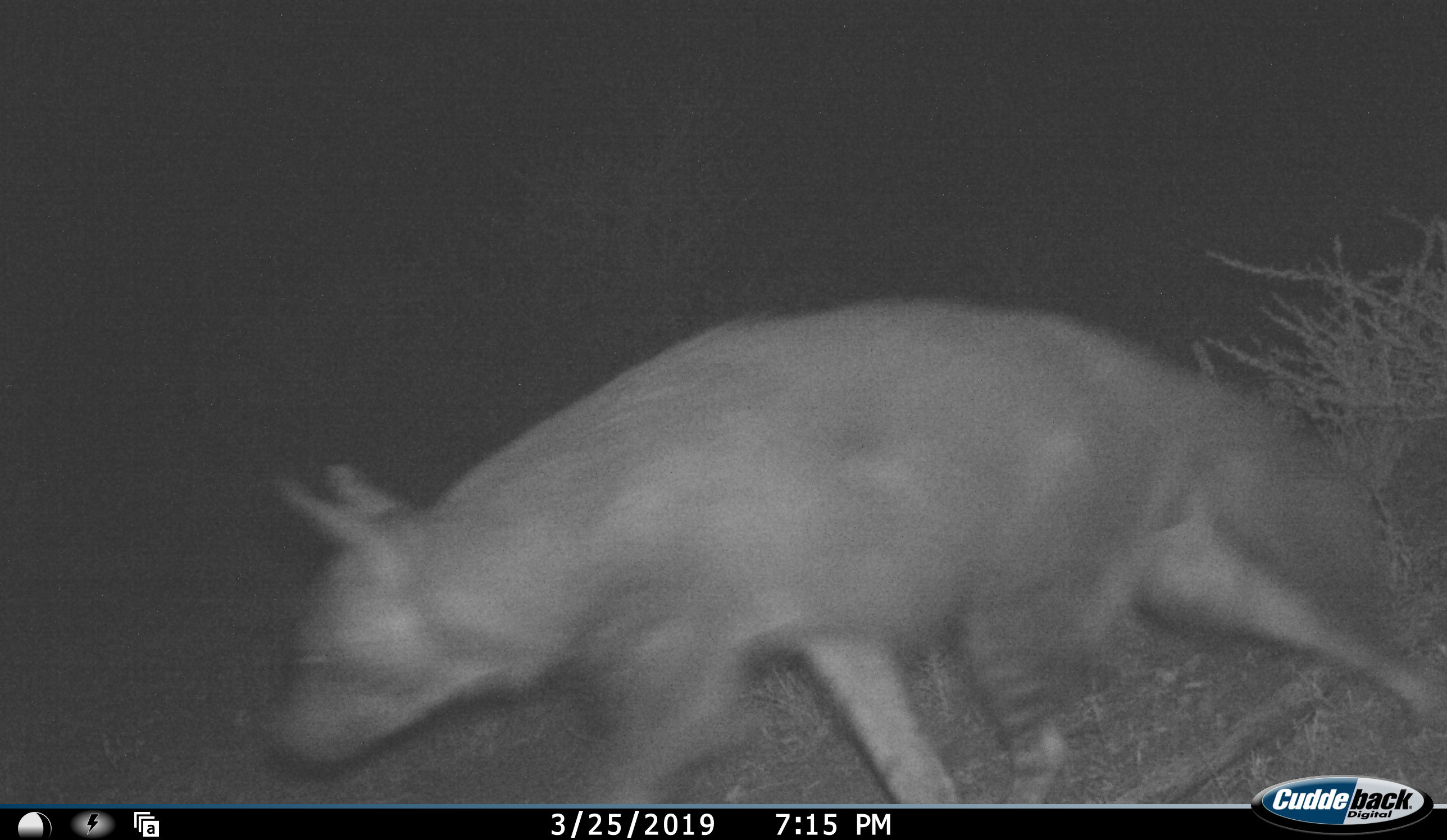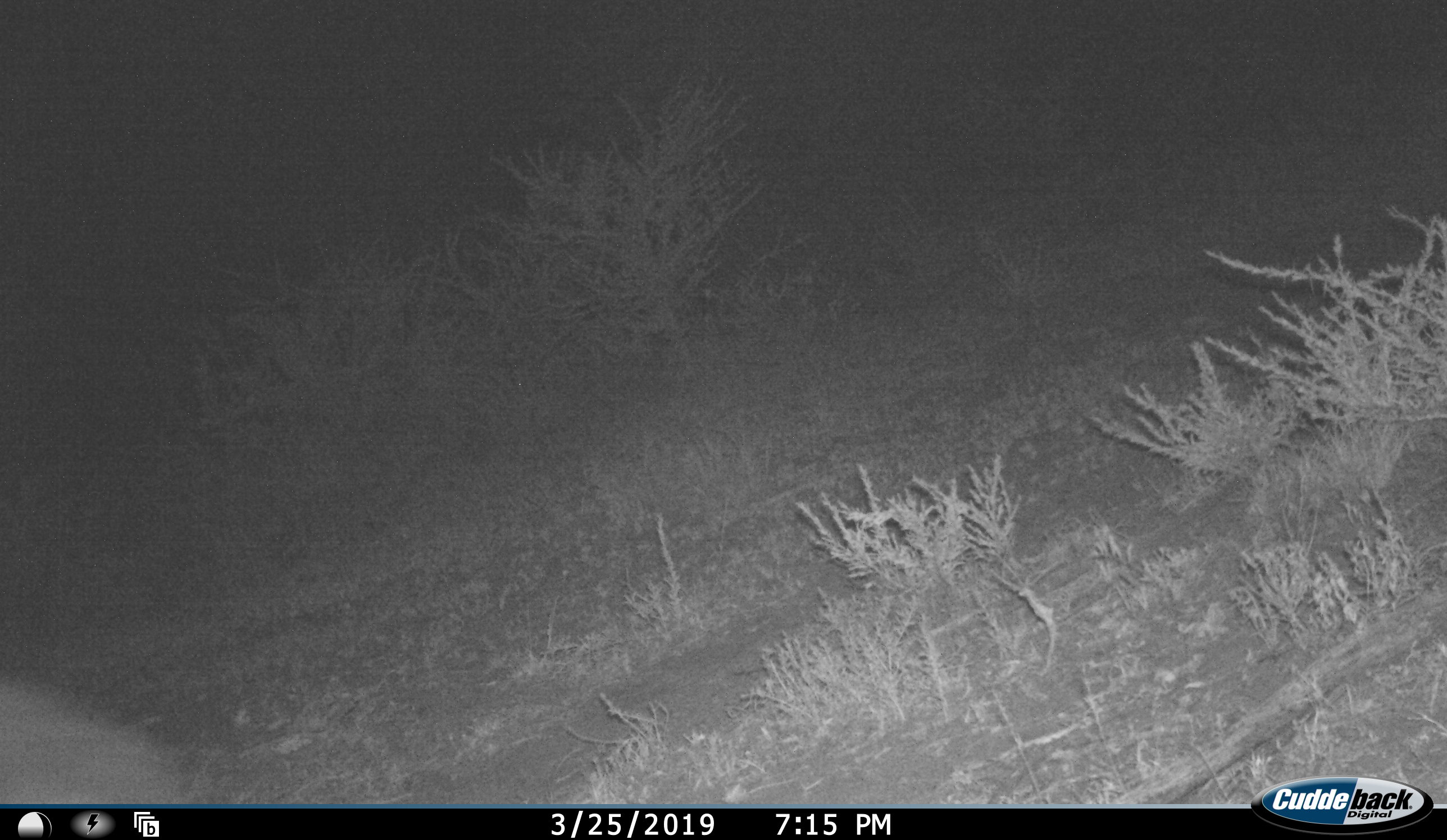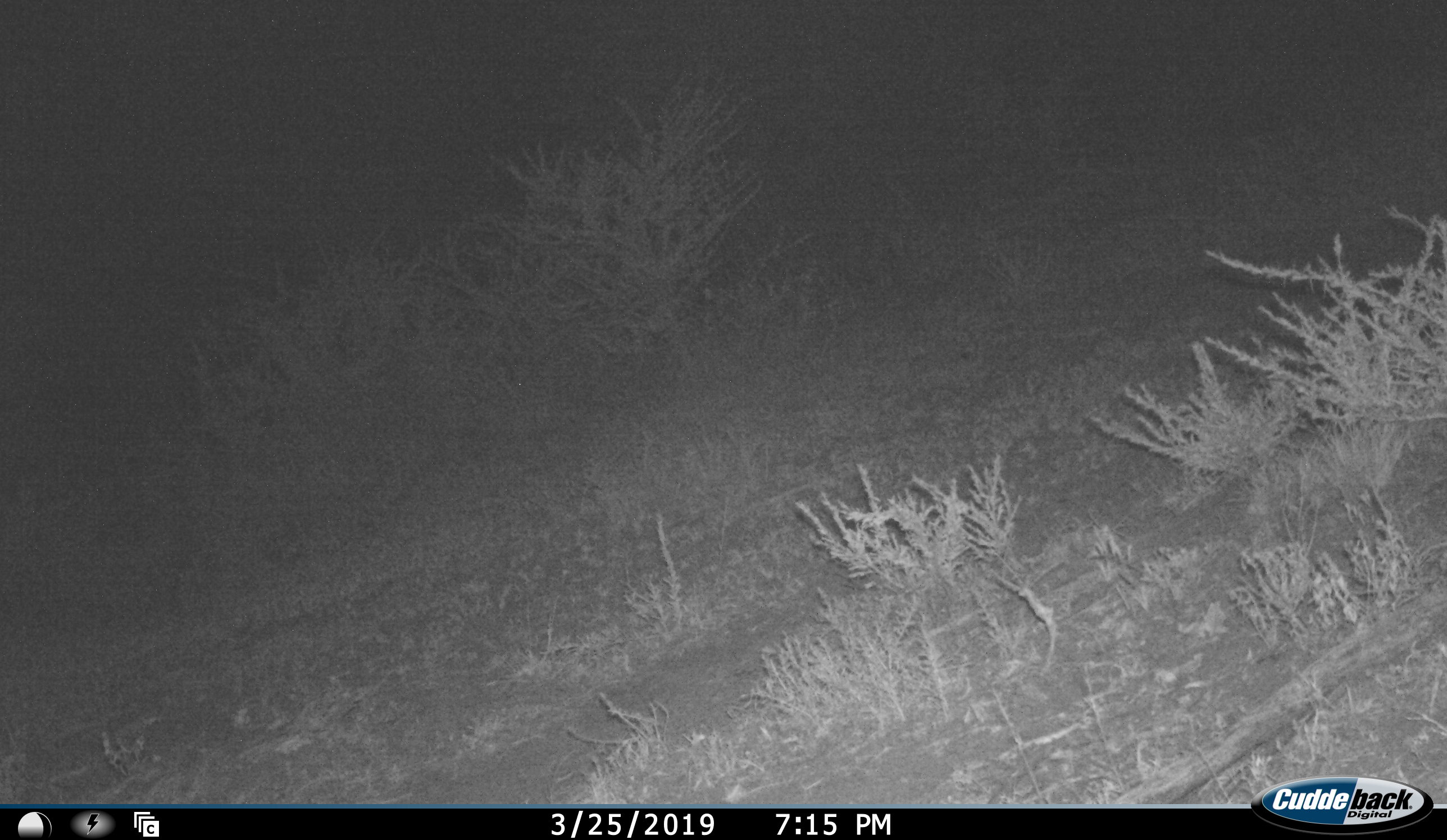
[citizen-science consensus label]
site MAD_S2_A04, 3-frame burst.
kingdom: Animalia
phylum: Chordata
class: Mammalia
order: Carnivora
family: Hyaenidae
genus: Parahyaena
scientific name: Parahyaena brunnea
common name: brown hyena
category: hyenabrown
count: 1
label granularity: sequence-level